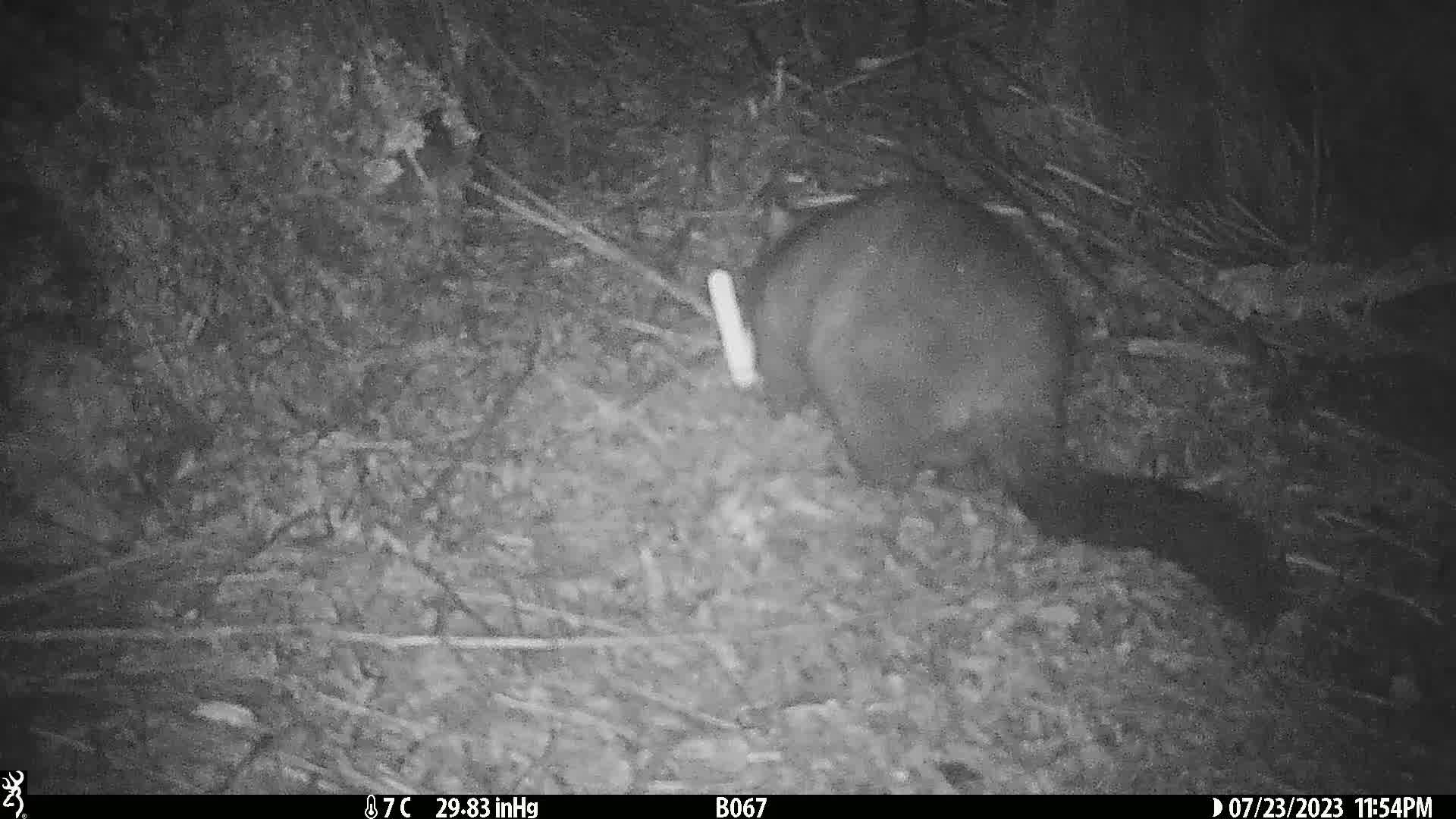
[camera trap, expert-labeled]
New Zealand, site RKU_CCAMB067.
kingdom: Animalia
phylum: Chordata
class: Mammalia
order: Diprotodontia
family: Phalangeridae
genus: Trichosurus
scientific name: Trichosurus vulpecula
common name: common brushtail possum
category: possum